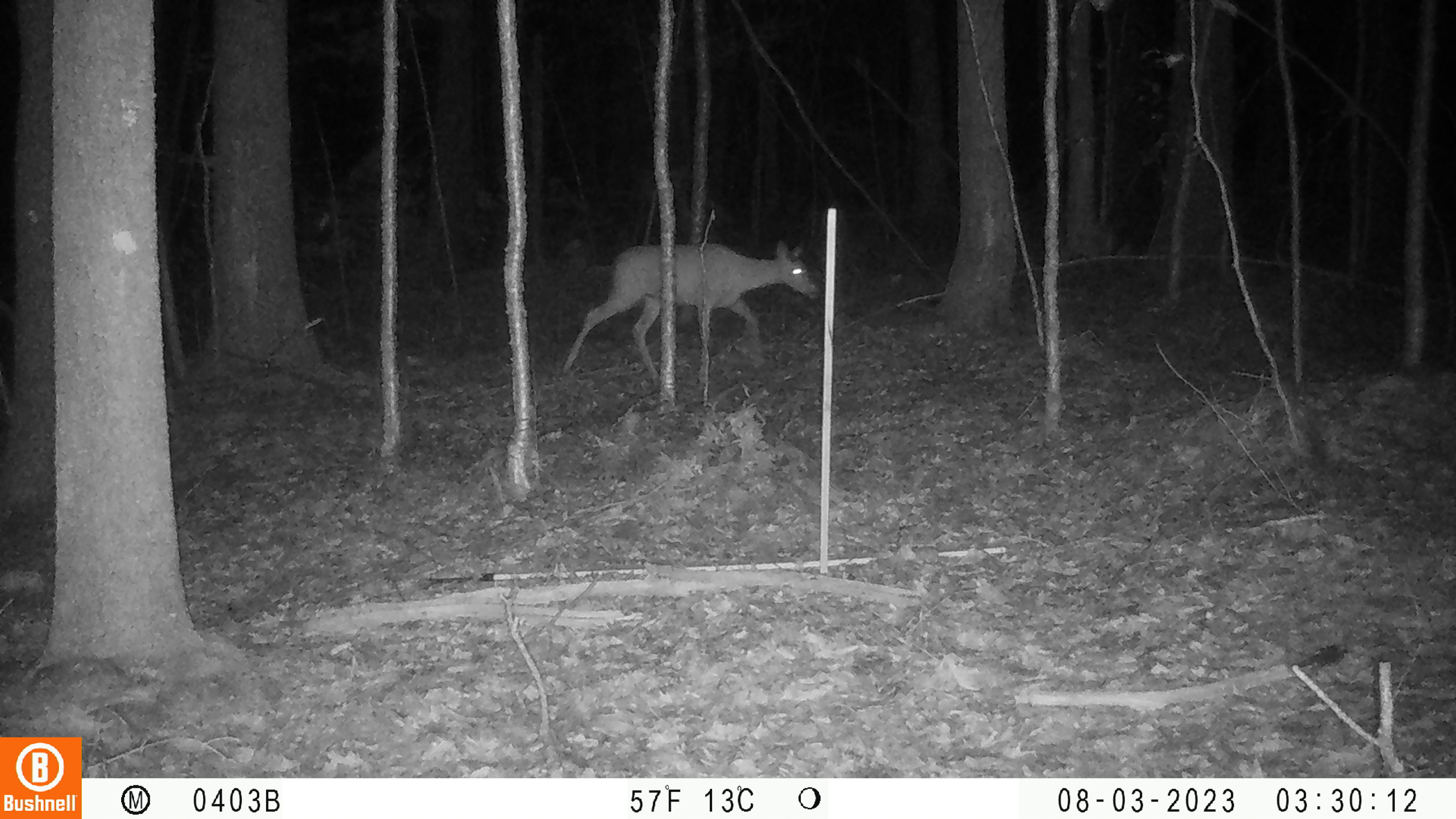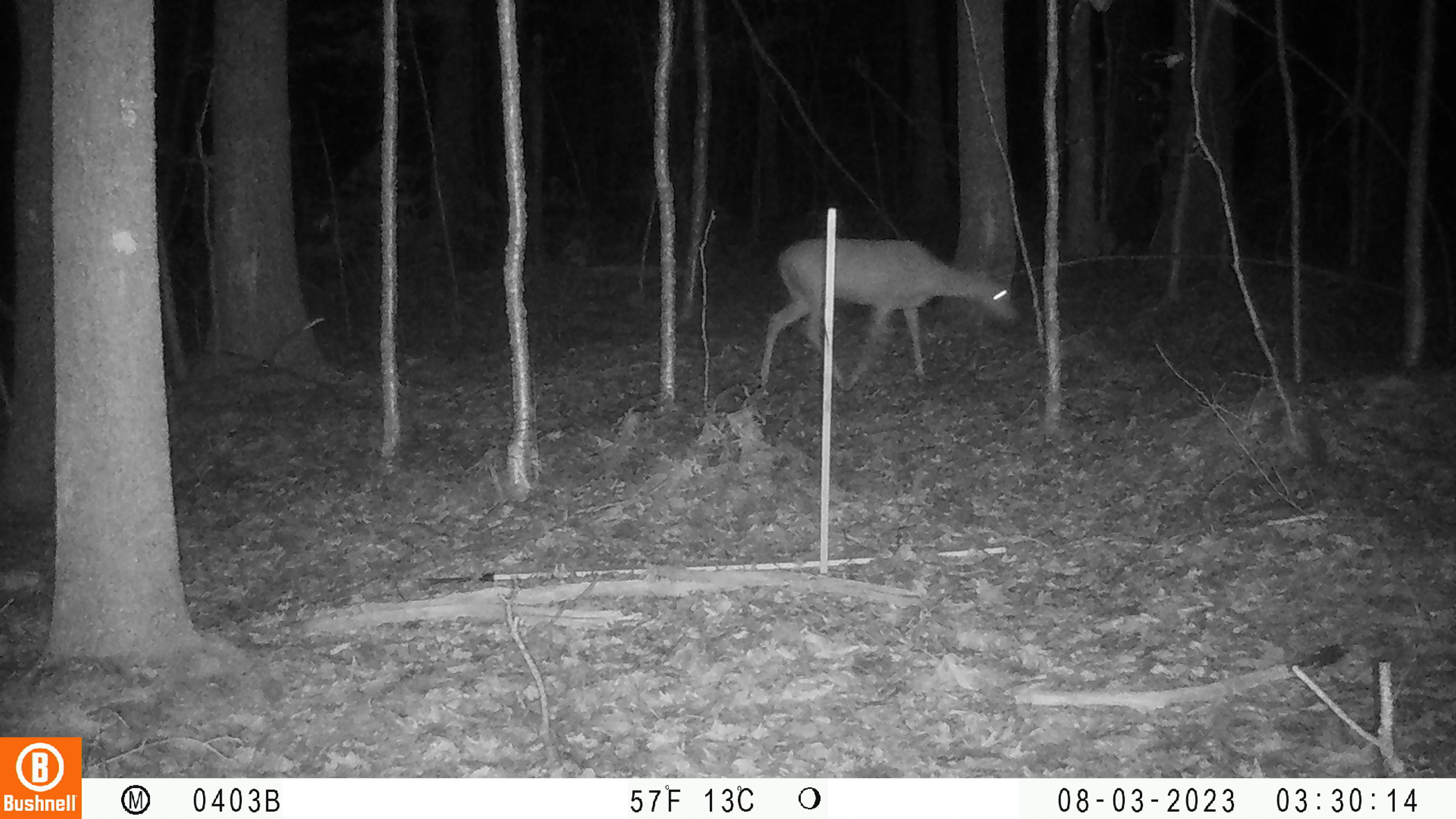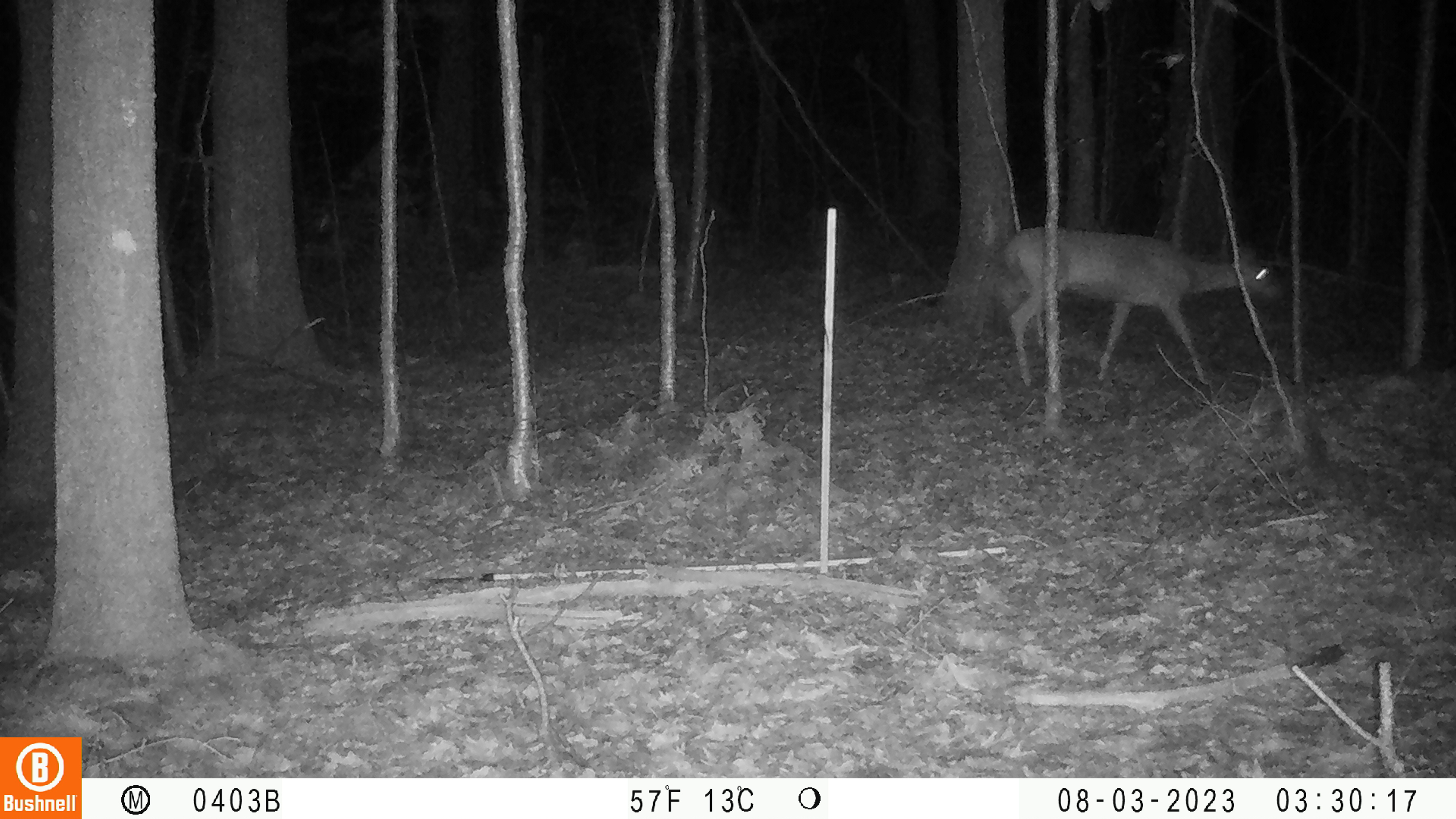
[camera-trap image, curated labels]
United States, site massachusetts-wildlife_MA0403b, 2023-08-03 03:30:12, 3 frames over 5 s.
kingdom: Animalia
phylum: Chordata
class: Mammalia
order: Artiodactyla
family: Cervidae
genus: Odocoileus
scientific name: Odocoileus virginianus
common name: white-tailed deer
White-tailed deer (Odocoileus virginianus).